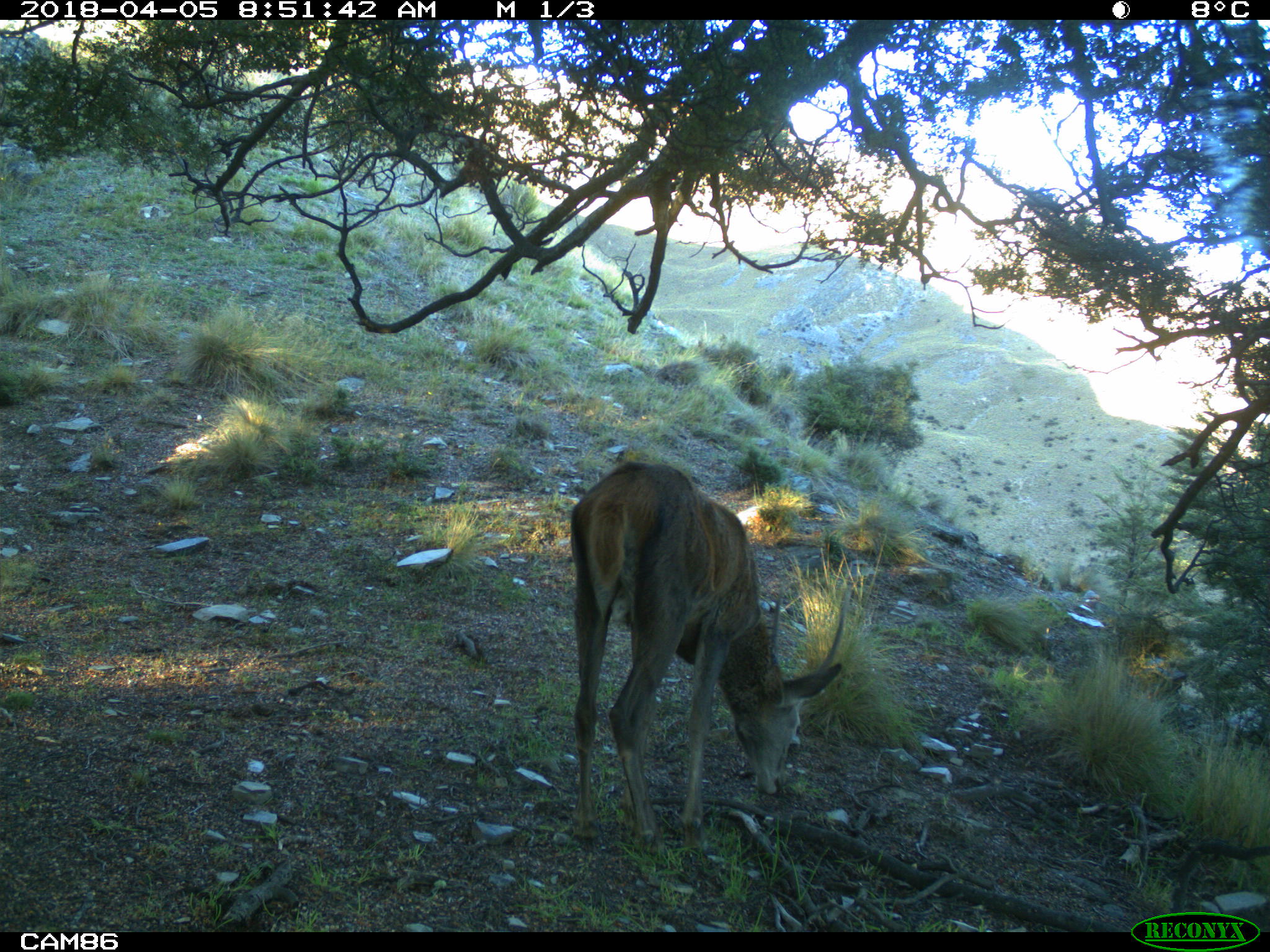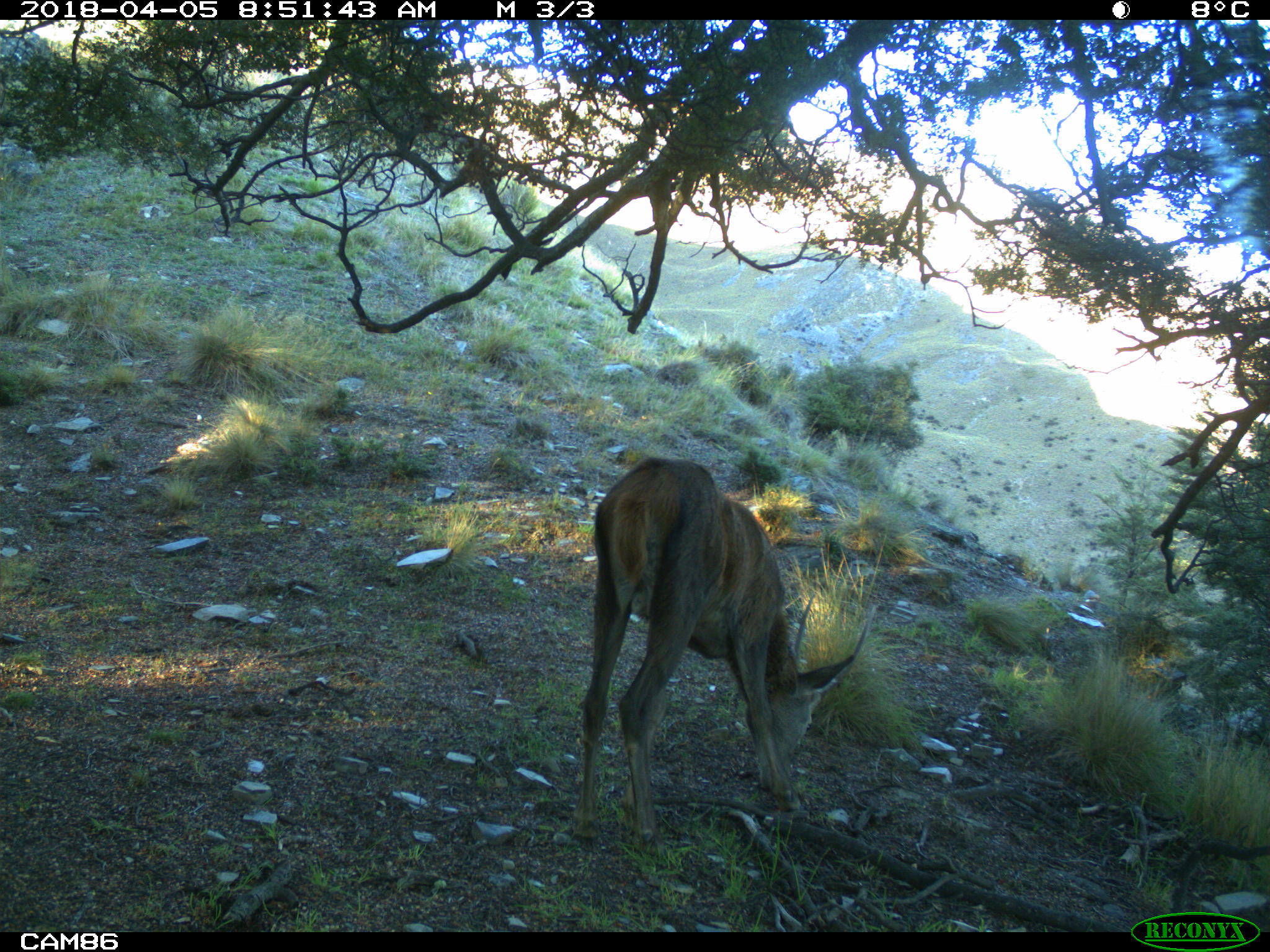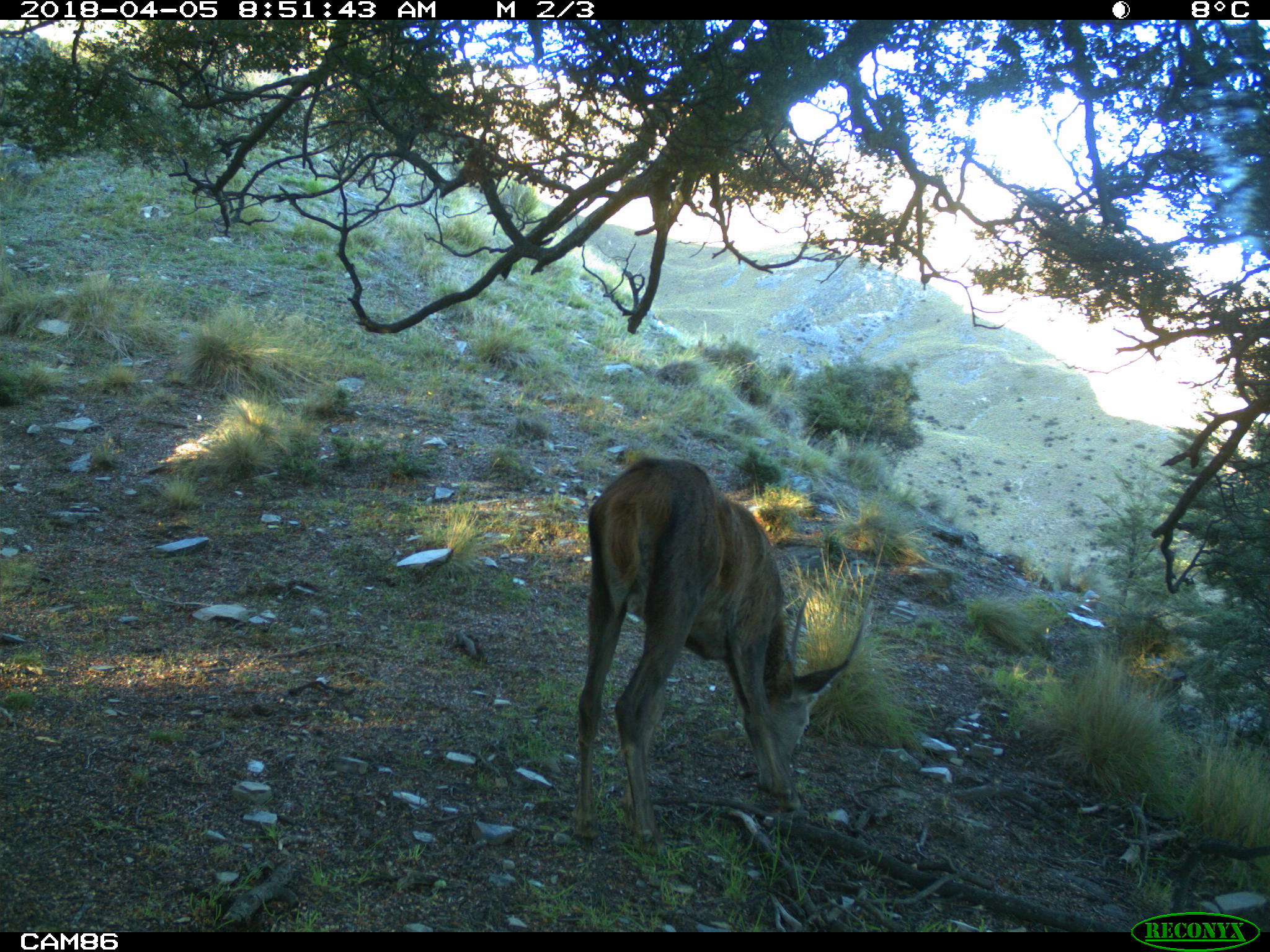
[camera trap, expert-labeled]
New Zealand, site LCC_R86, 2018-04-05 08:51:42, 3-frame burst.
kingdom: Animalia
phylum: Chordata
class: Mammalia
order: Artiodactyla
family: Cervidae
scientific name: Cervidae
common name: deer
Deer (Cervidae).